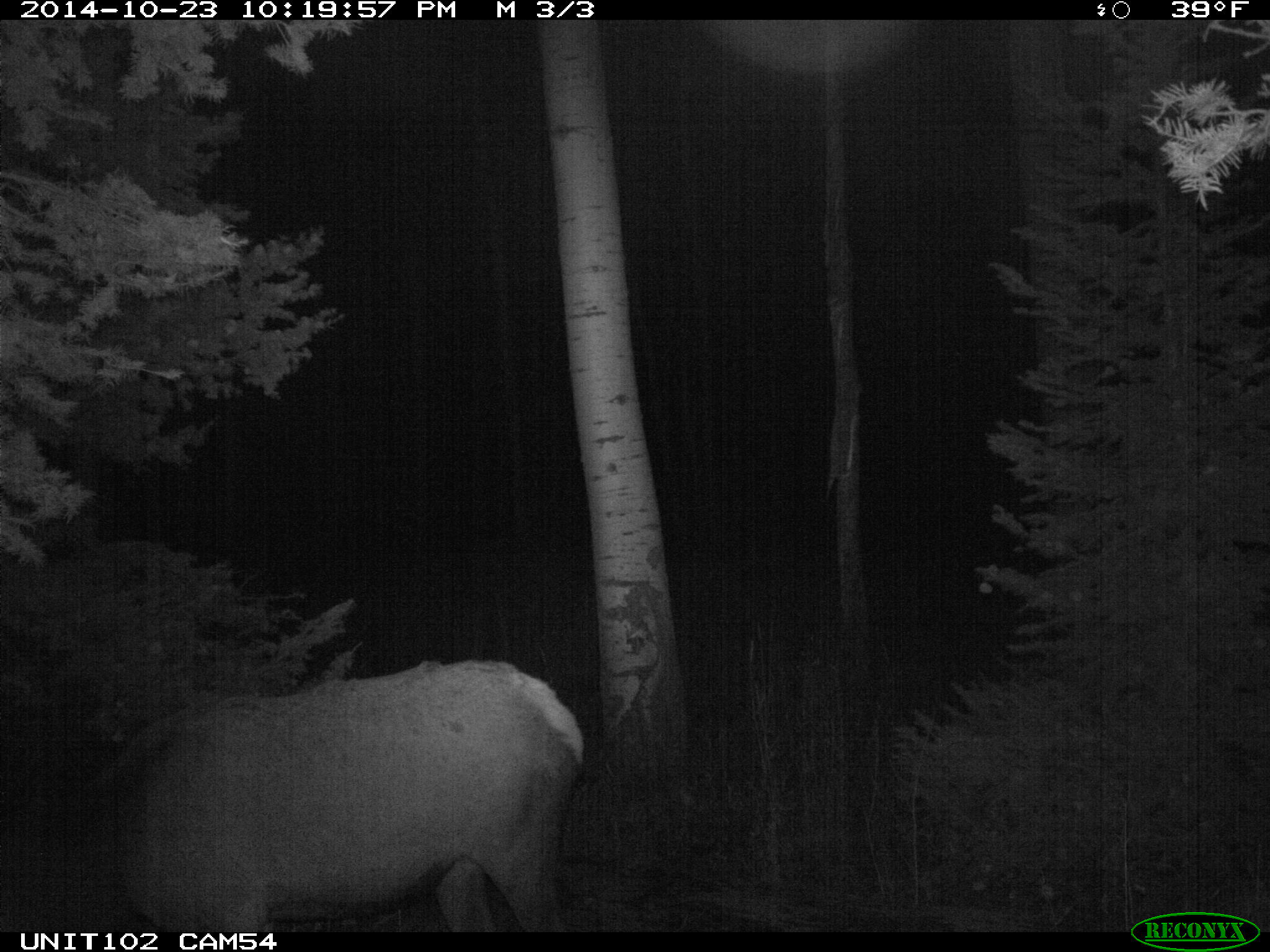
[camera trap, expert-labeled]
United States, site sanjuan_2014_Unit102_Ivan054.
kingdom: Animalia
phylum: Chordata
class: Mammalia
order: Artiodactyla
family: Cervidae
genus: Cervus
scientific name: Cervus elaphus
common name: red deer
Cervus elaphus (red deer).